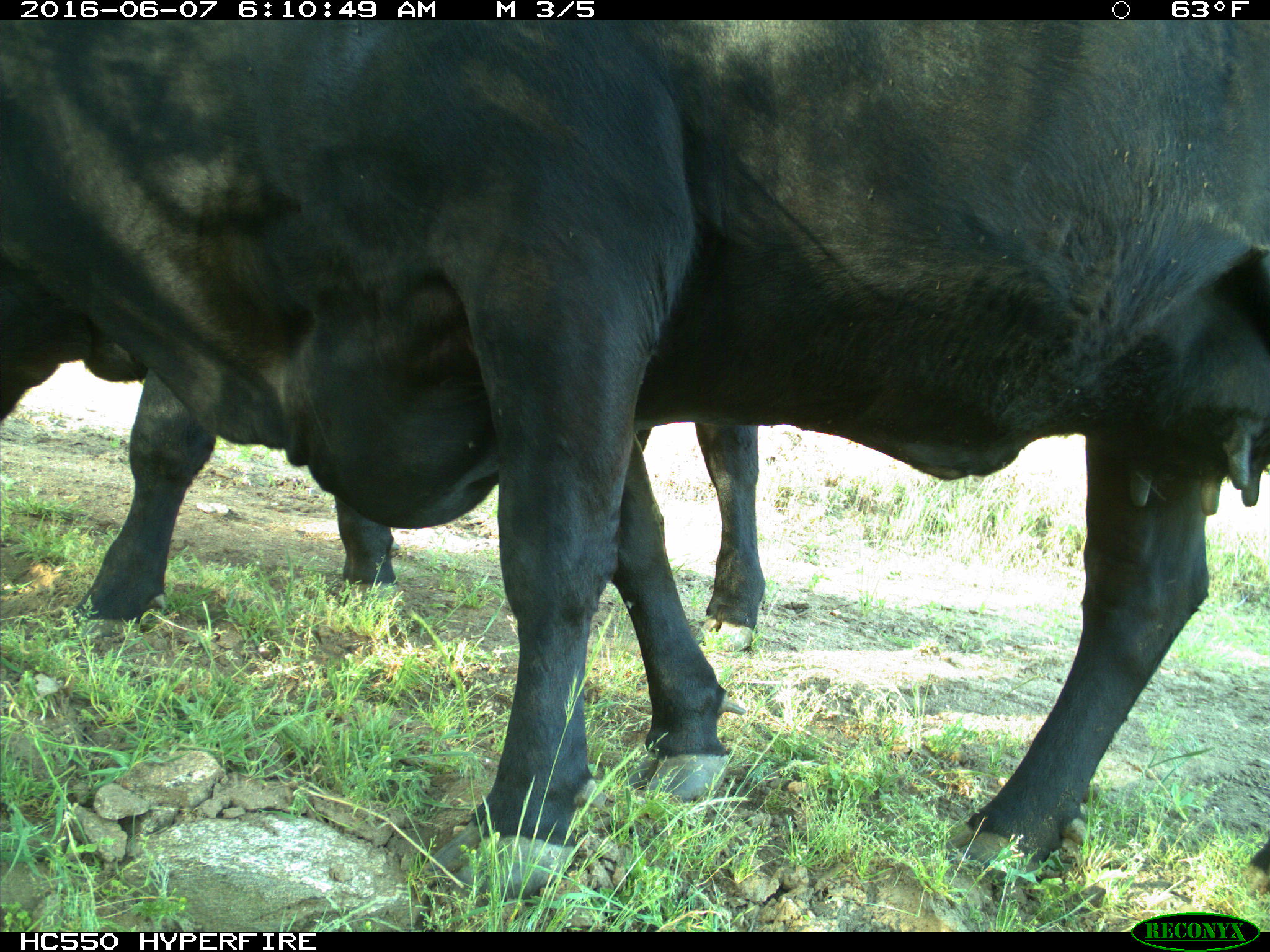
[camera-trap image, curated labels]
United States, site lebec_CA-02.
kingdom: Animalia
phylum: Chordata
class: Mammalia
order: Artiodactyla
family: Bovidae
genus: Bos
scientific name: Bos taurus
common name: domestic cow